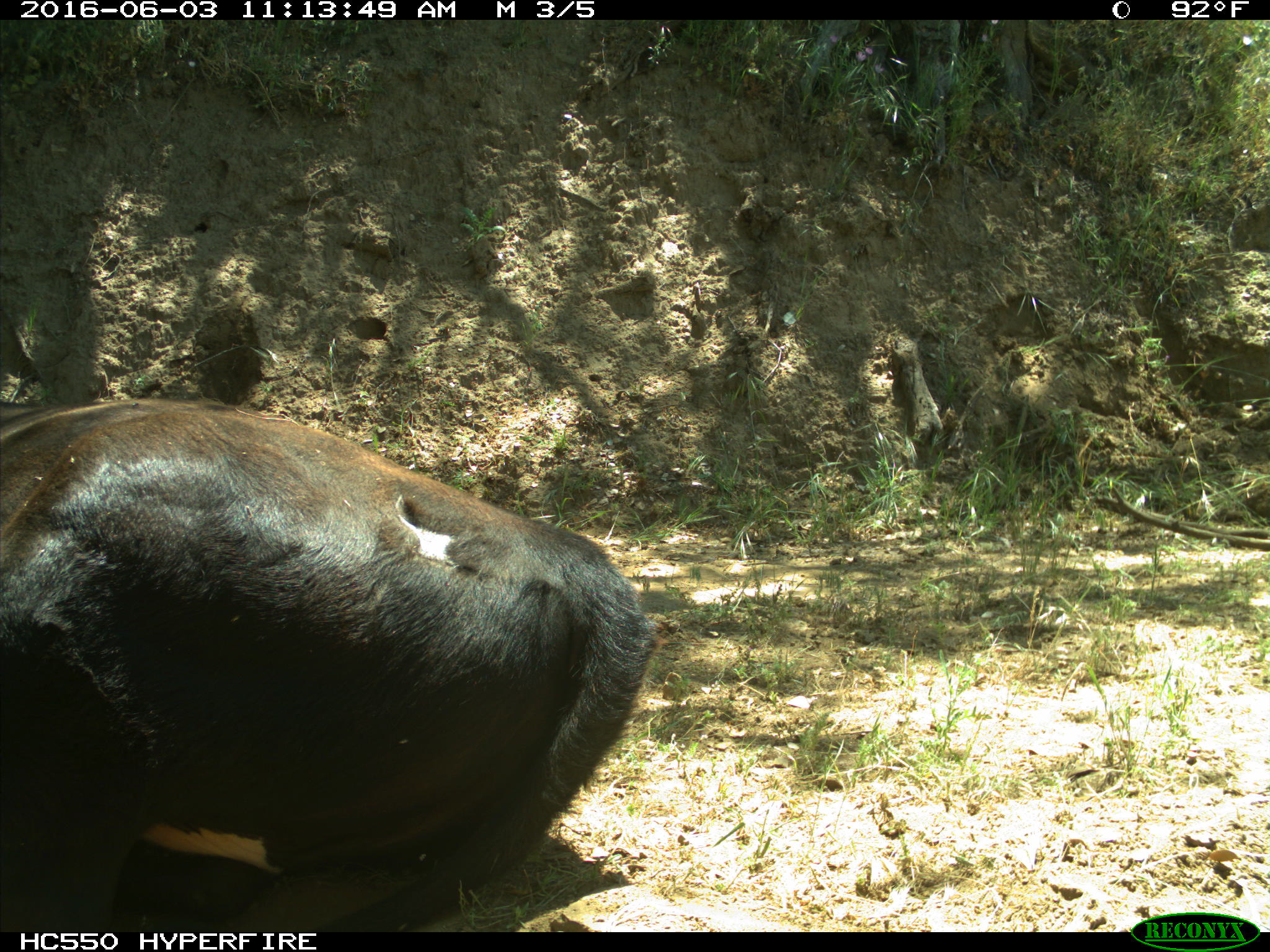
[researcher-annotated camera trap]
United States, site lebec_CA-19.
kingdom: Animalia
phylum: Chordata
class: Mammalia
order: Artiodactyla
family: Bovidae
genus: Bos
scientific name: Bos taurus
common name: domestic cow